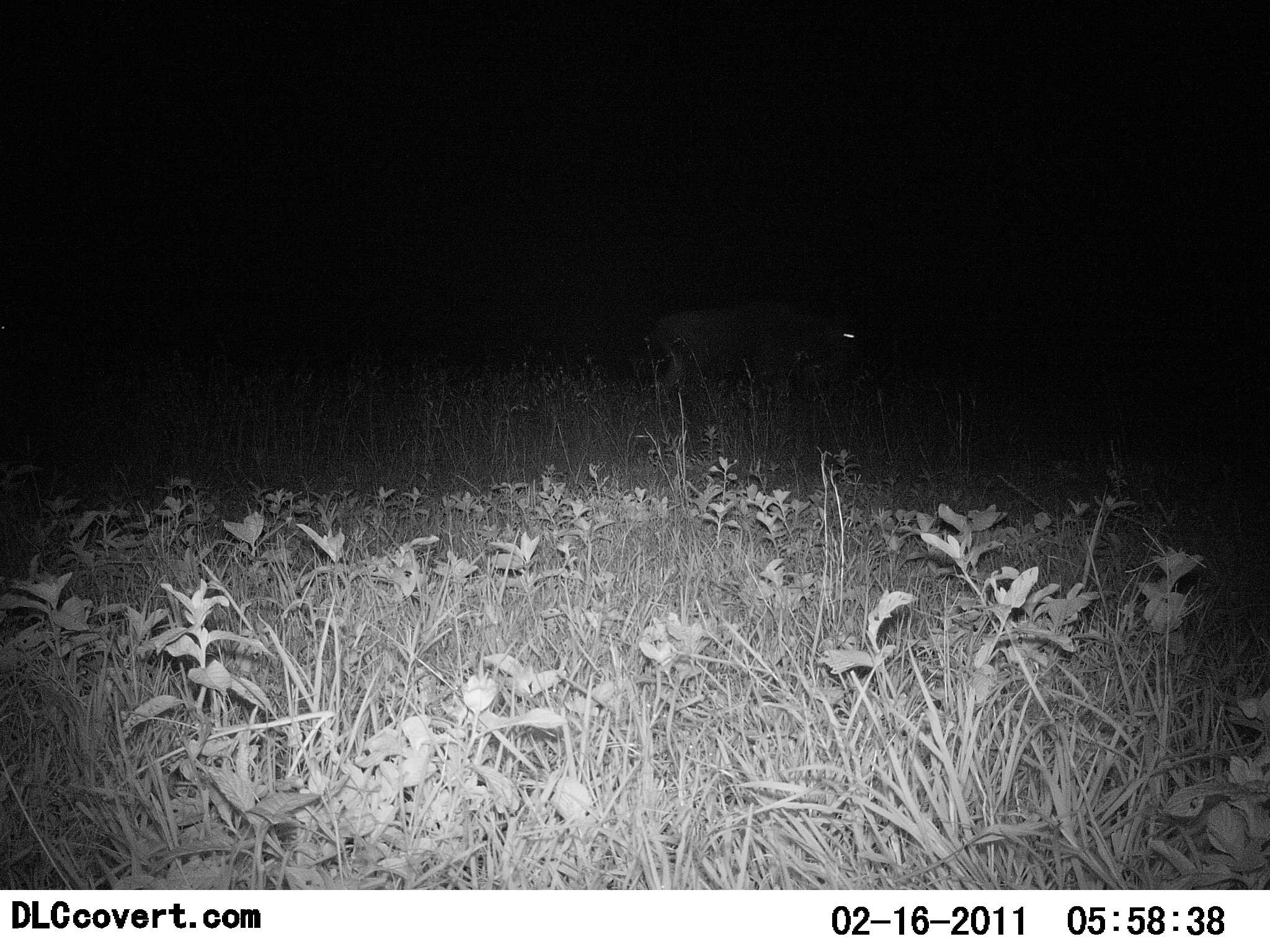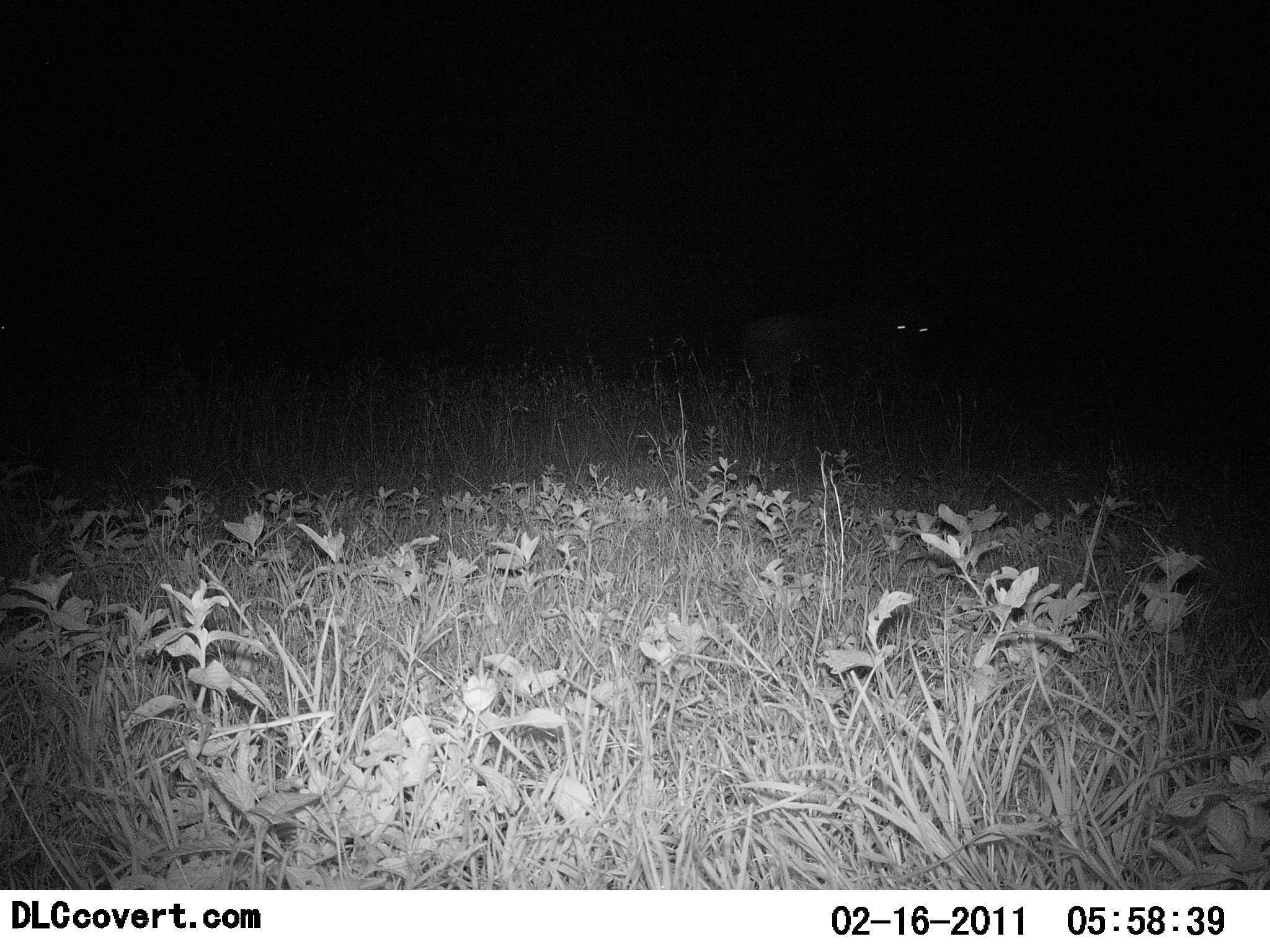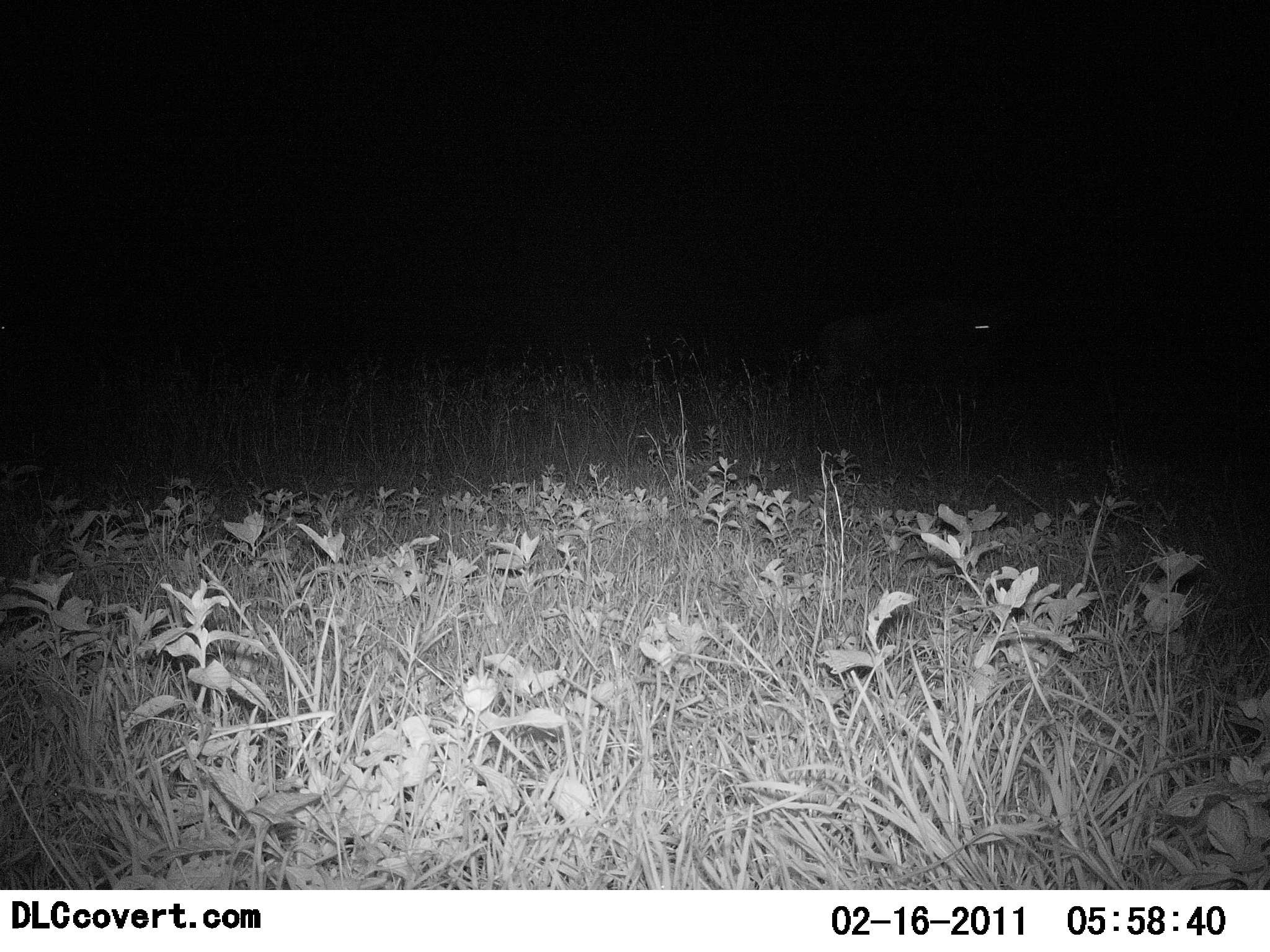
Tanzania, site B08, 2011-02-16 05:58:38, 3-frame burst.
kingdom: Animalia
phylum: Chordata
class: Mammalia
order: Artiodactyla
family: Bovidae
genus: Connochaetes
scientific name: Connochaetes taurinus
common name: blue wildebeest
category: wildebeest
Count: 1.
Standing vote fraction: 0%.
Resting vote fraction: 0%.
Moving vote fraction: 100%.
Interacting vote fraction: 0%.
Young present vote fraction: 0%.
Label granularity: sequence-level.